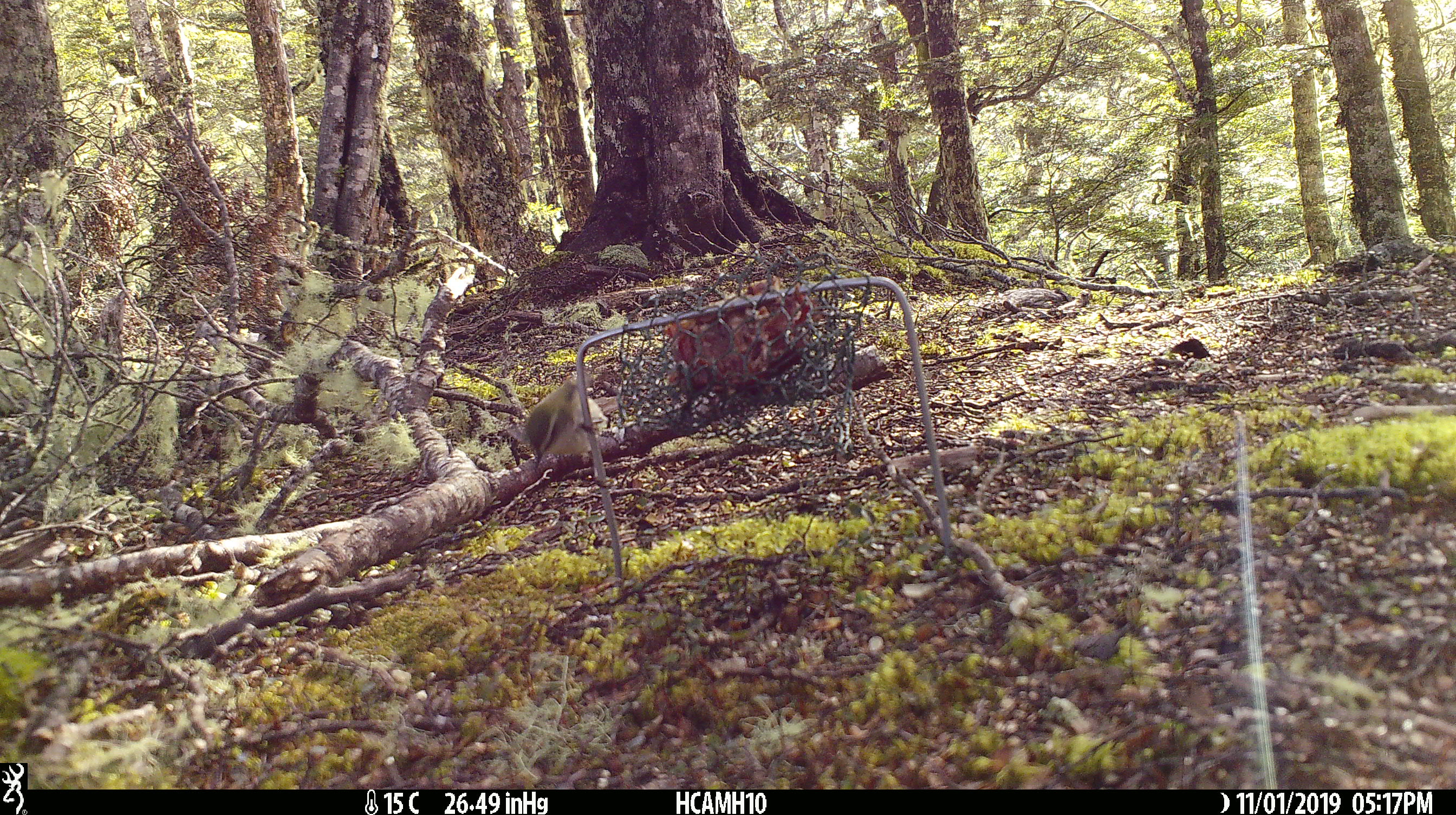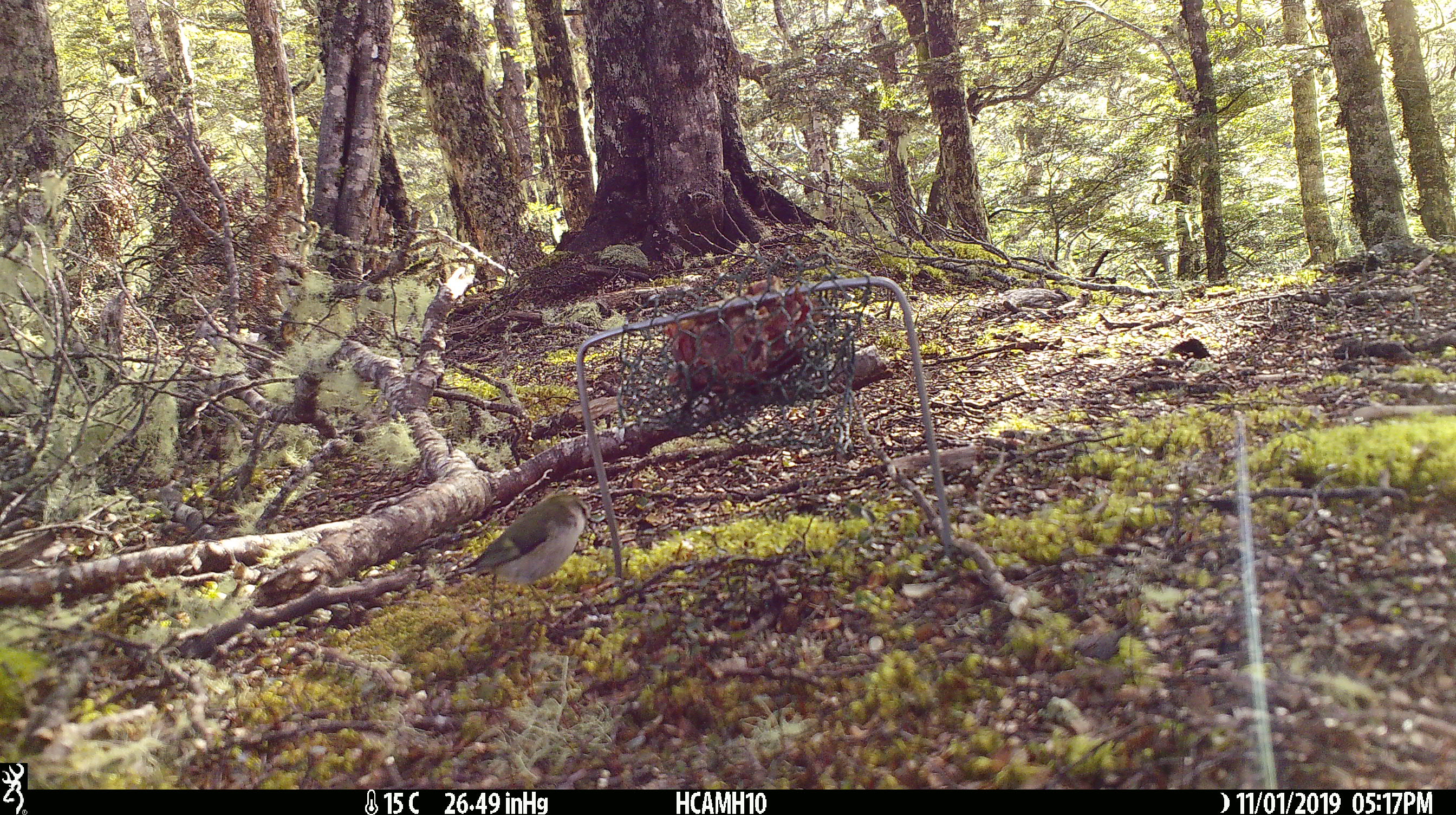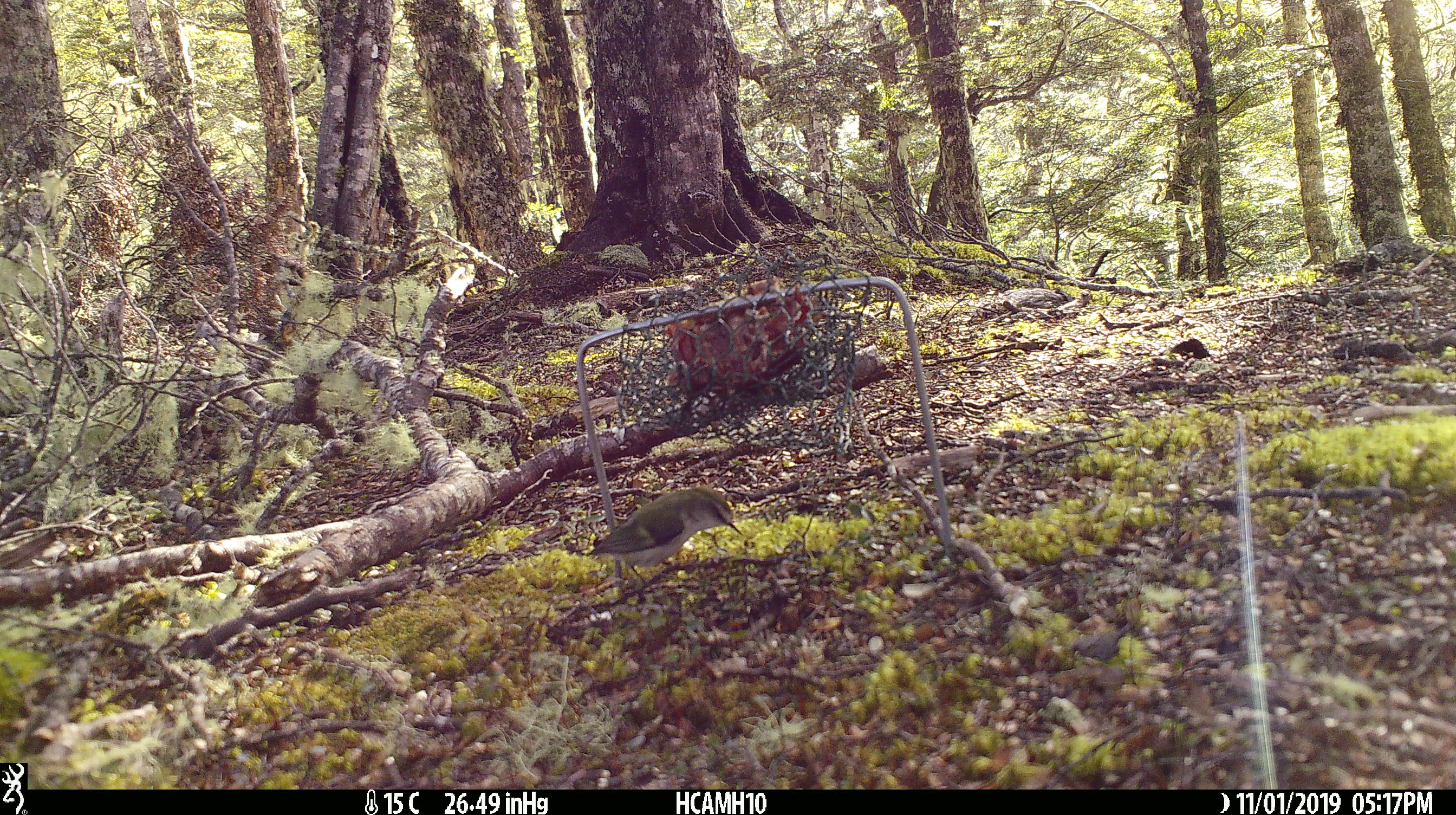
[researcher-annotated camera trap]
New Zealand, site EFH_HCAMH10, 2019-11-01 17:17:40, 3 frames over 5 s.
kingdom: Animalia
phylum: Chordata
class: Aves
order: Passeriformes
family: Acanthisittidae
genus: Acanthisitta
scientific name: Acanthisitta chloris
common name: rifleman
Rifleman (Acanthisitta chloris).